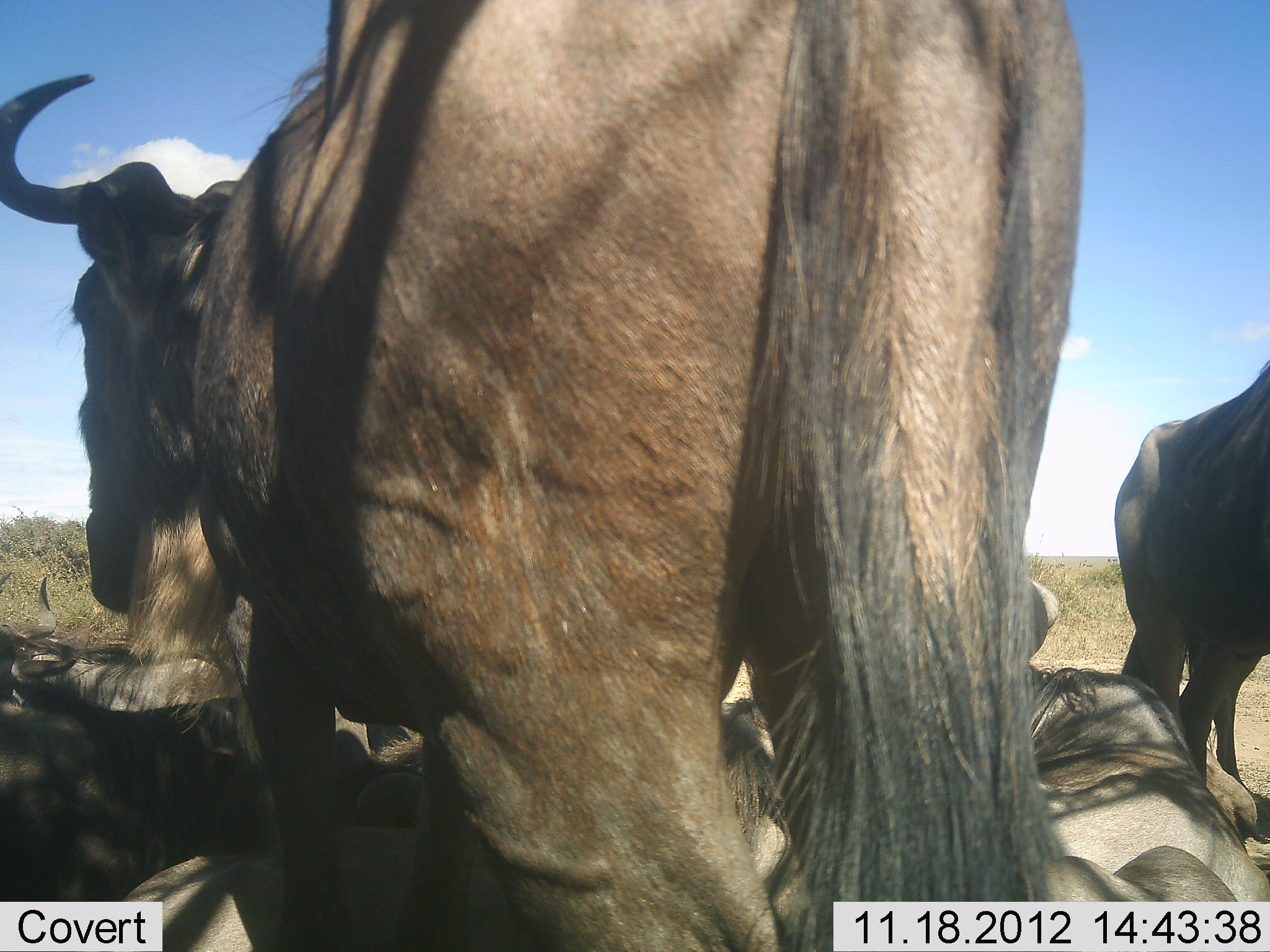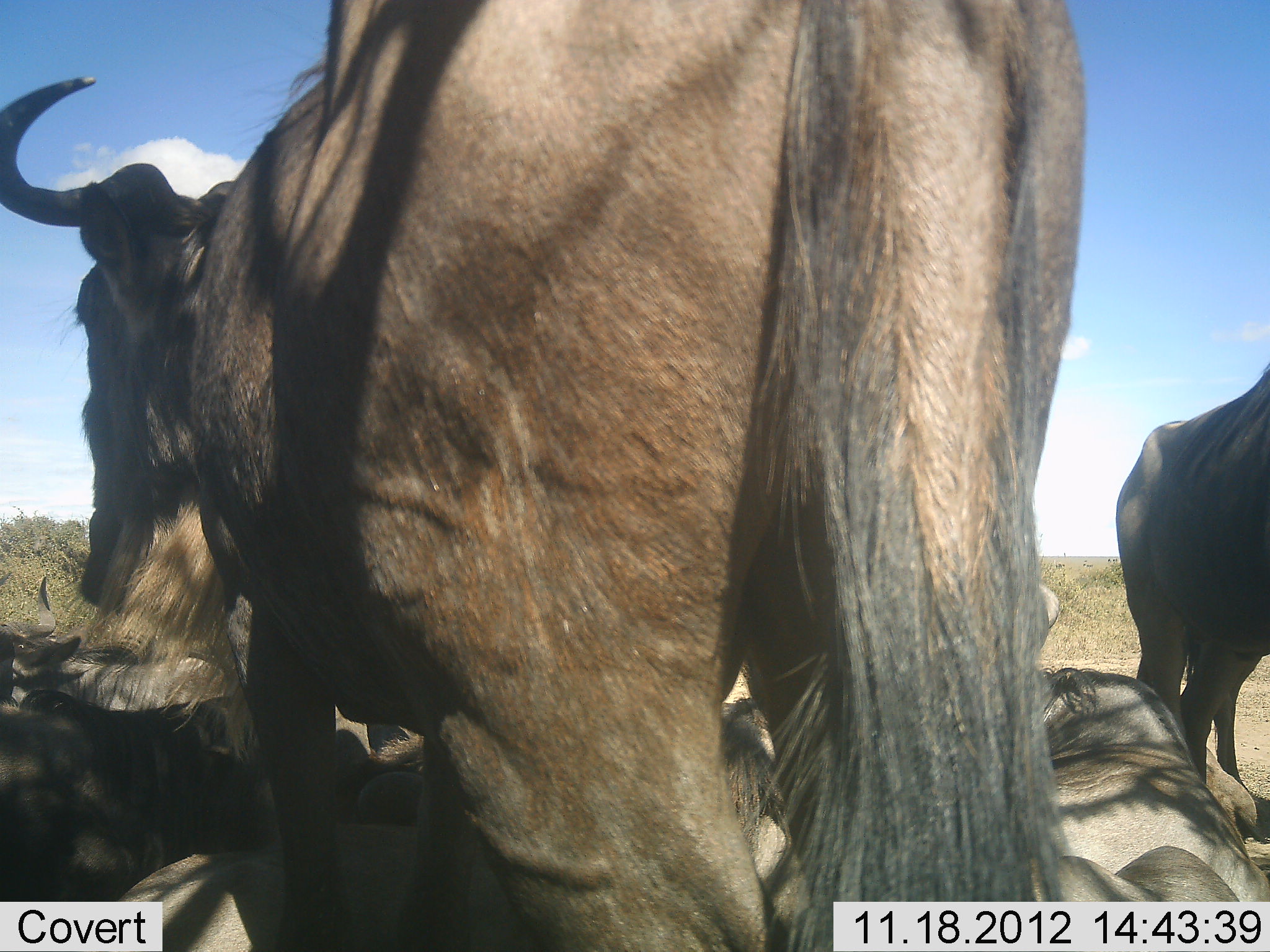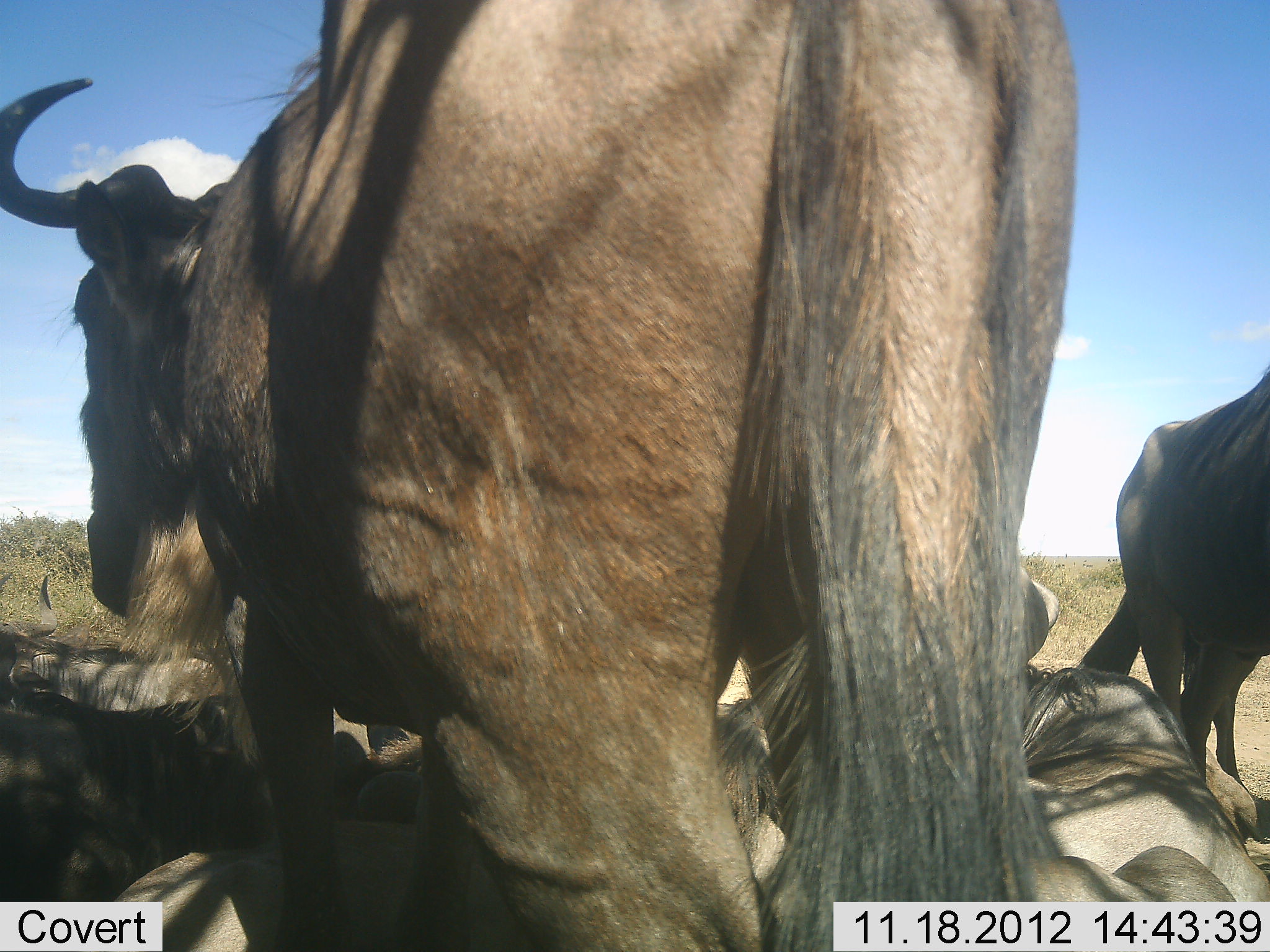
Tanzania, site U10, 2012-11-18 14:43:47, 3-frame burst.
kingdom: Animalia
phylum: Chordata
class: Mammalia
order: Artiodactyla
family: Bovidae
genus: Connochaetes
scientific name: Connochaetes taurinus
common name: blue wildebeest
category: wildebeest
Wildebeest (blue wildebeest) (Connochaetes taurinus), count 6. Behavior (volunteer vote fractions): standing 70%, resting 80%, moving 0%, interacting 0%. Young present (vote fraction): 0%. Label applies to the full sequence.